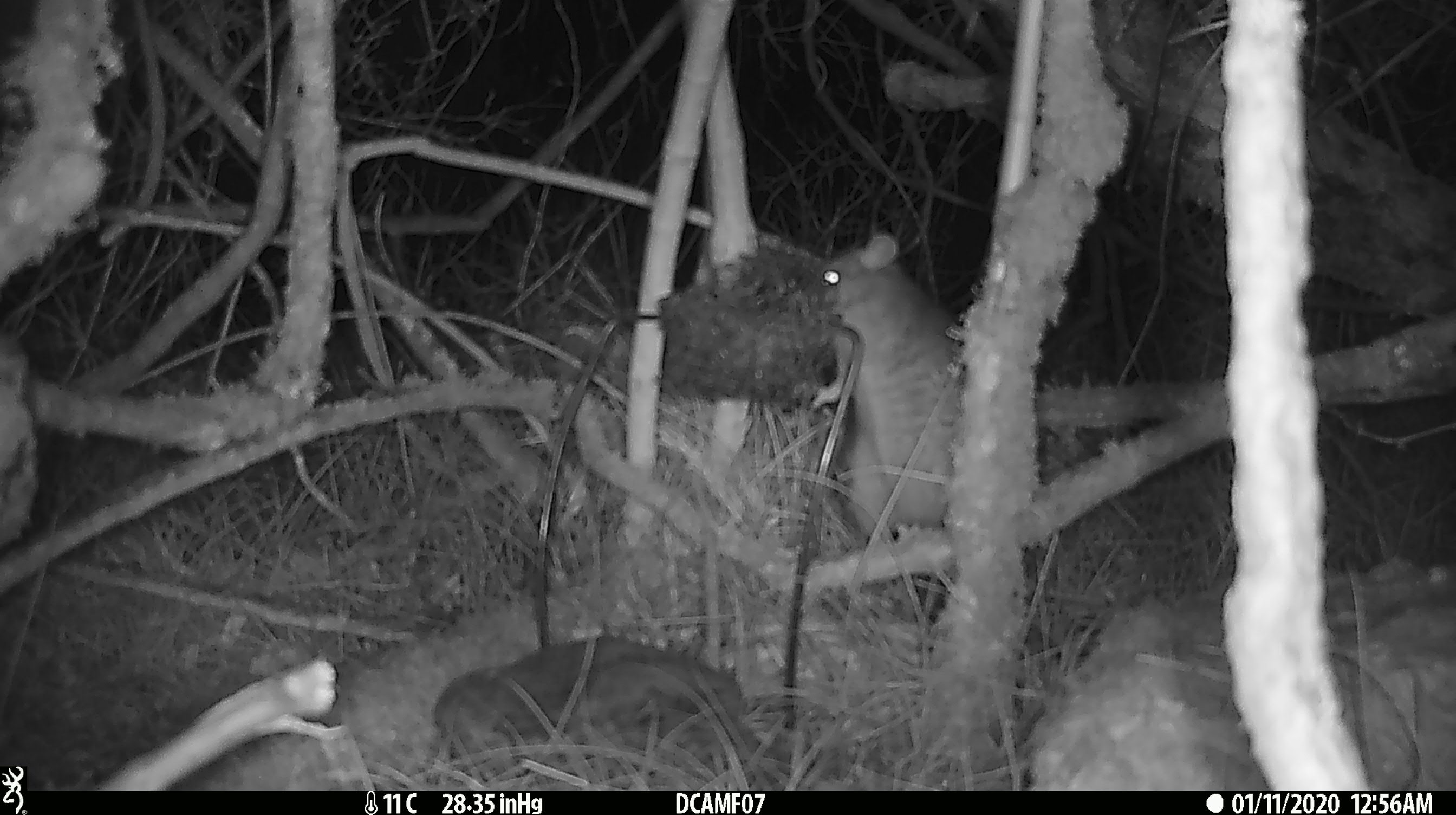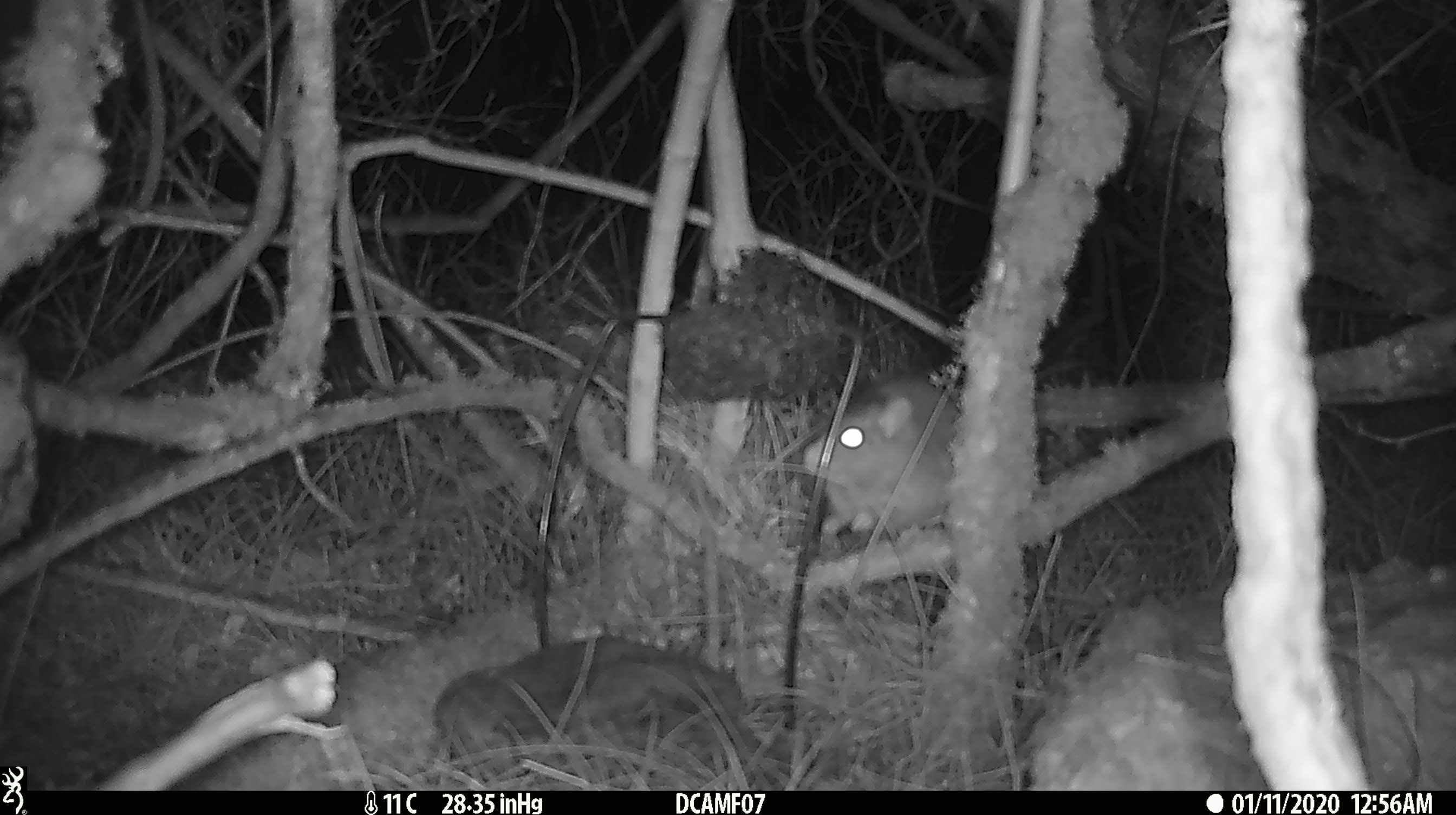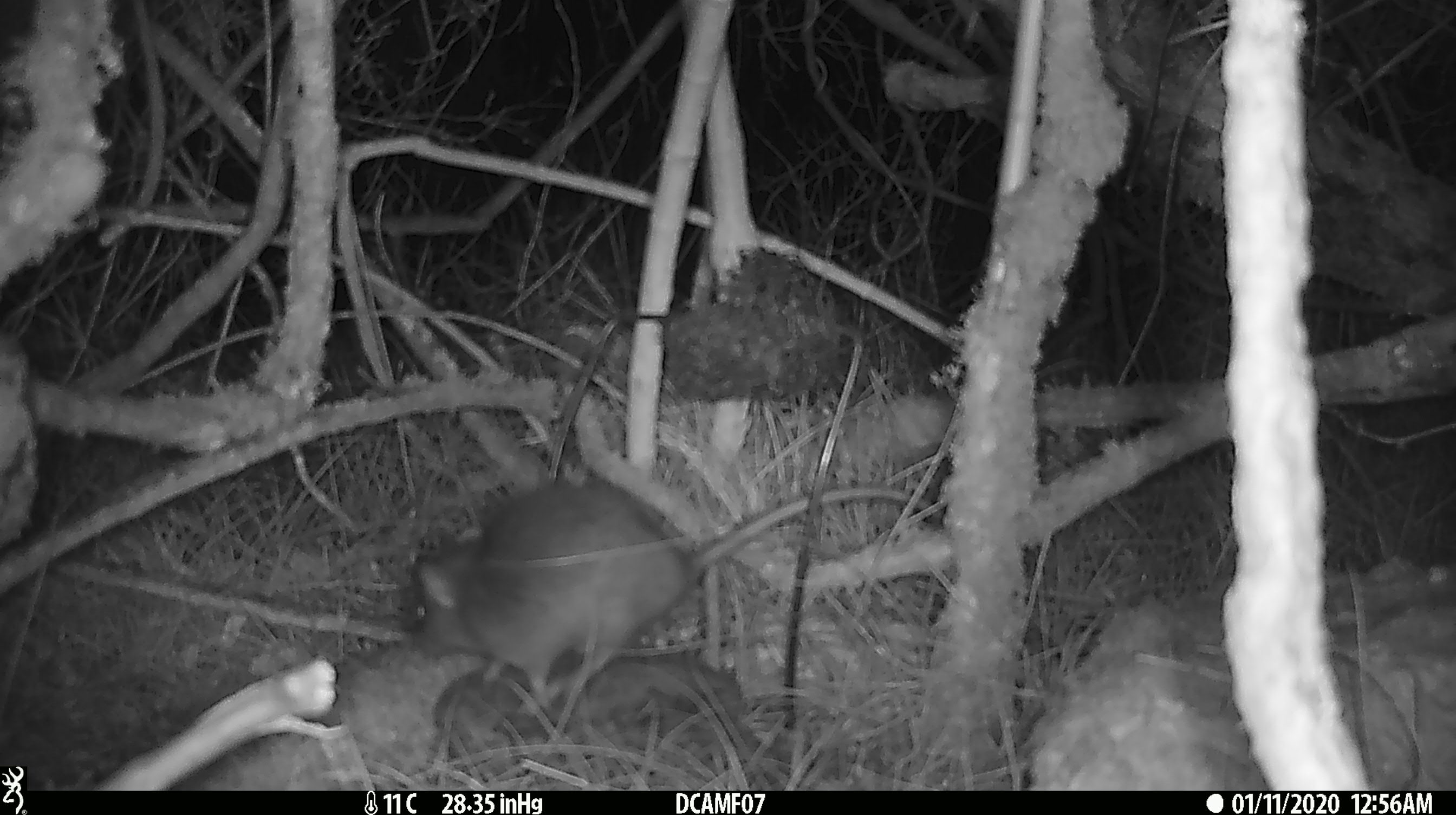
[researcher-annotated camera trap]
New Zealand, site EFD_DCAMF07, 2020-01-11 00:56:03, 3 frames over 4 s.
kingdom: Animalia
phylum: Chordata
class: Mammalia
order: Rodentia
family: Muridae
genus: Rattus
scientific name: Rattus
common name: rat